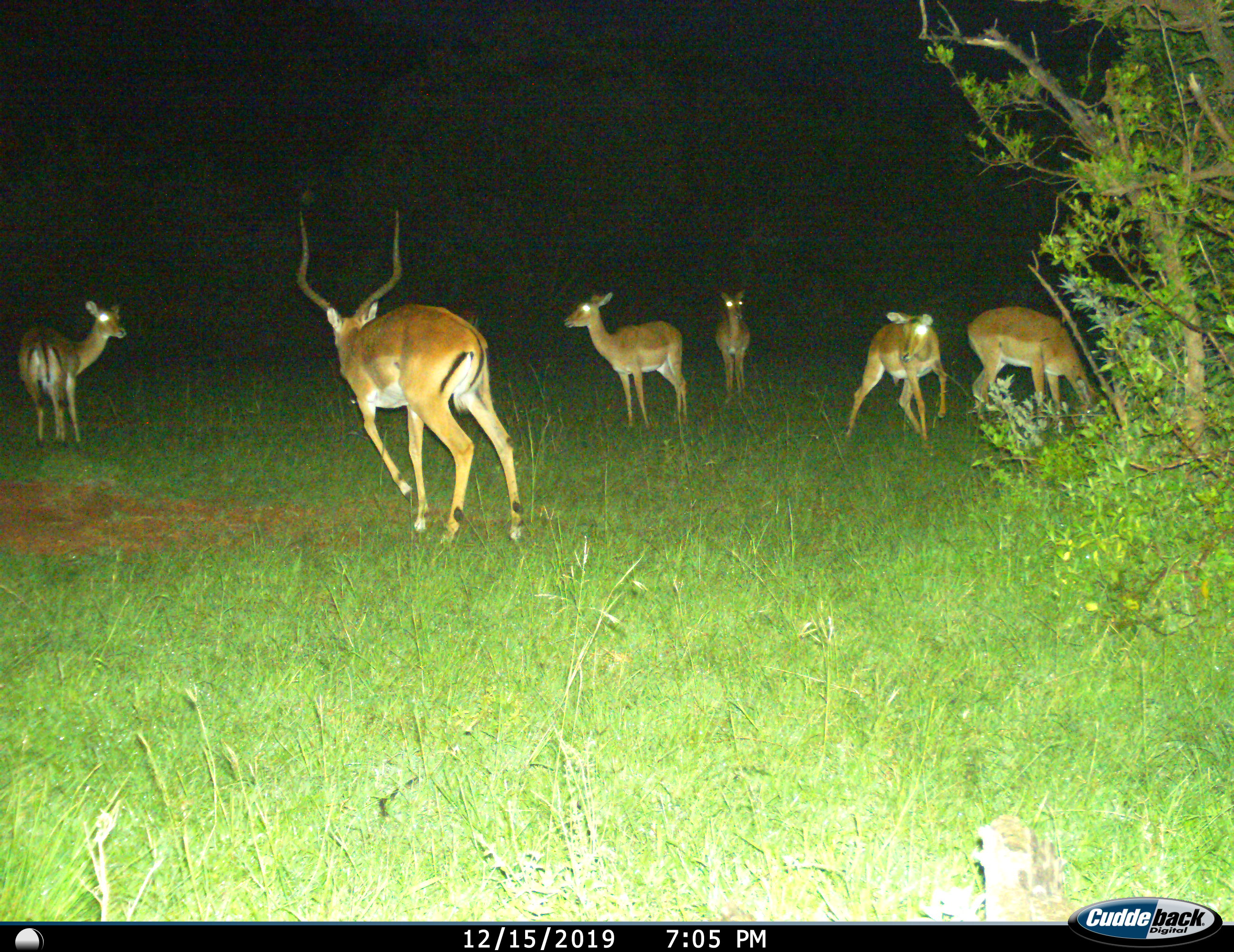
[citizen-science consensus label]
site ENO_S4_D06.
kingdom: Animalia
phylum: Chordata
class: Mammalia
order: Artiodactyla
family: Bovidae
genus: Aepyceros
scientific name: Aepyceros melampus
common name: impala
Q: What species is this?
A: Impala (Aepyceros melampus).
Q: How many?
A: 6.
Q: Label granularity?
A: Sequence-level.